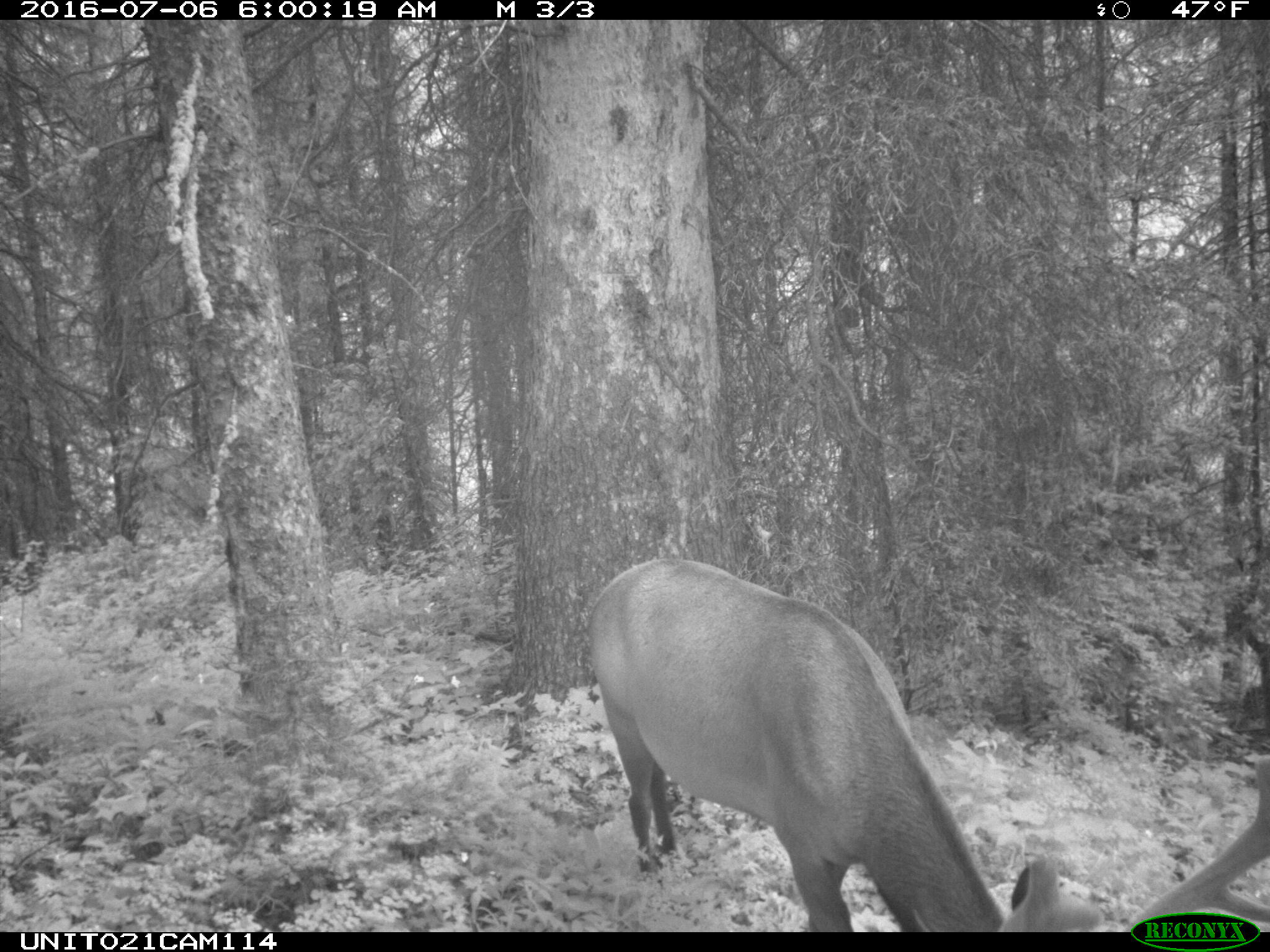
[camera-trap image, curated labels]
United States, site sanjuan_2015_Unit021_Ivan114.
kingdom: Animalia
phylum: Chordata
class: Mammalia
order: Artiodactyla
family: Cervidae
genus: Cervus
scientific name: Cervus elaphus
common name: red deer